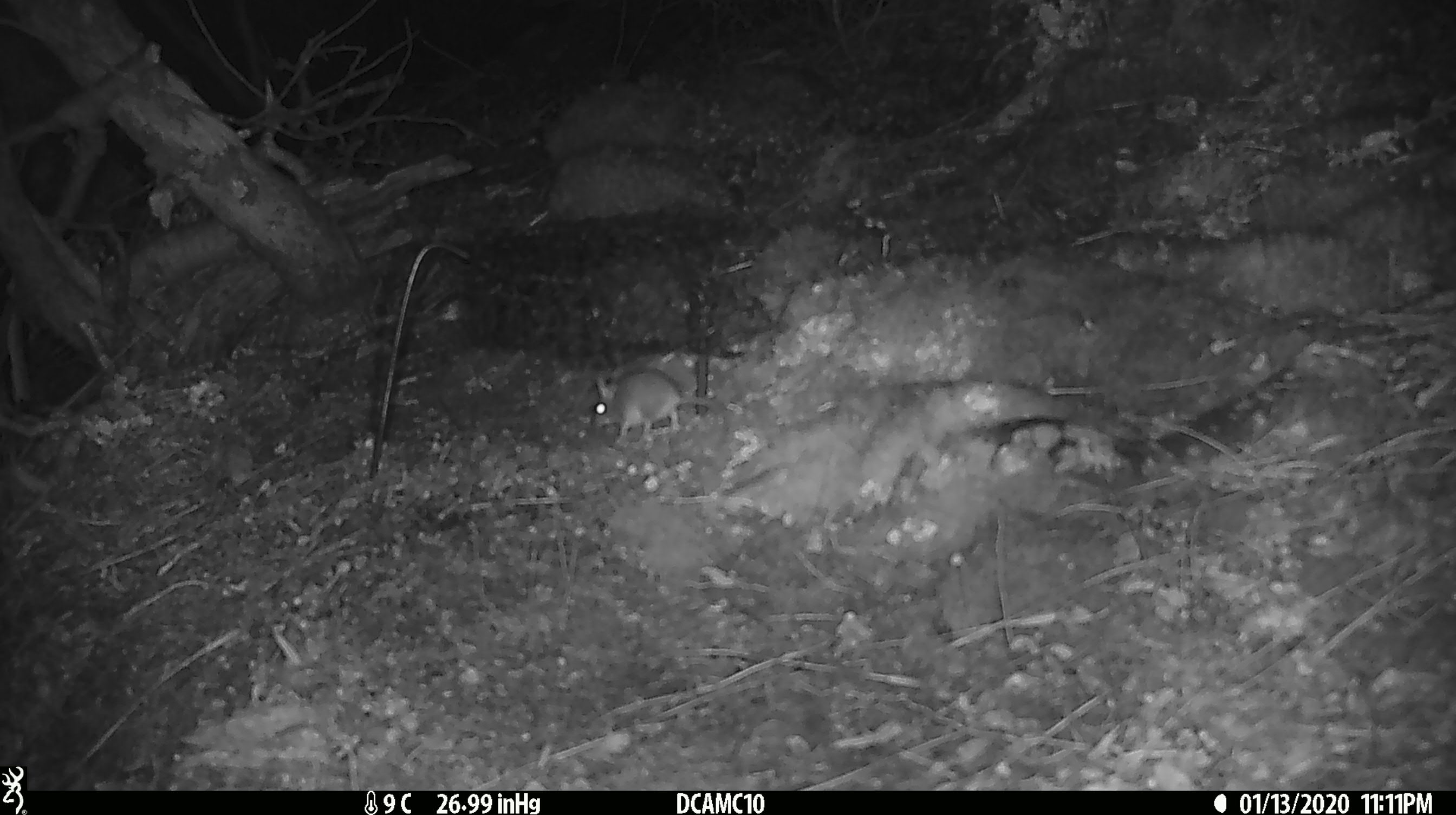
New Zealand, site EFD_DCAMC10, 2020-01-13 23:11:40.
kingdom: Animalia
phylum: Chordata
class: Mammalia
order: Rodentia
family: Muridae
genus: Mus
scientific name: Mus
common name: mouse